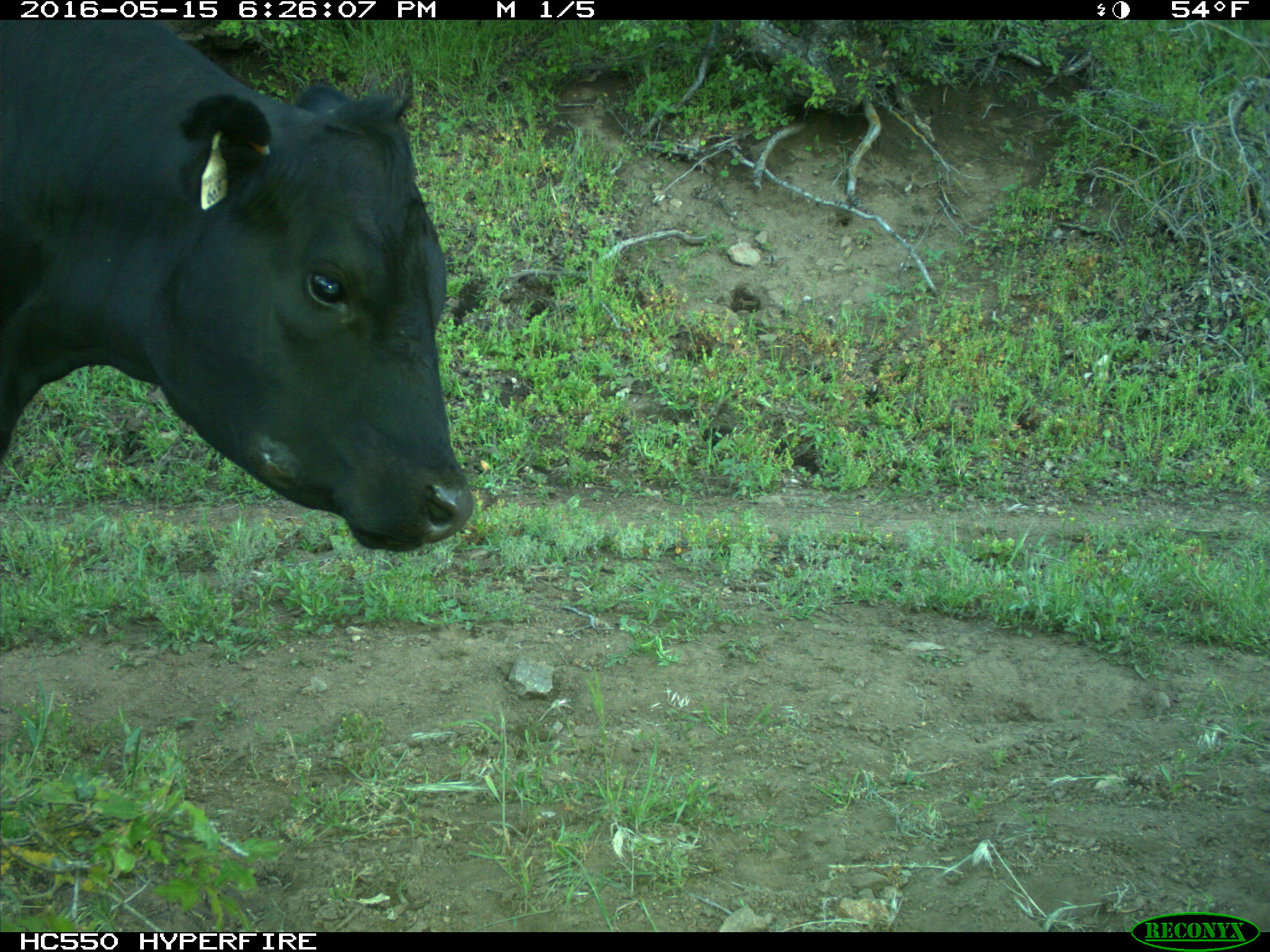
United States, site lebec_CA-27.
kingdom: Animalia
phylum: Chordata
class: Mammalia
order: Artiodactyla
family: Bovidae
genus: Bos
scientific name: Bos taurus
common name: domestic cow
Bos taurus (domestic cow).